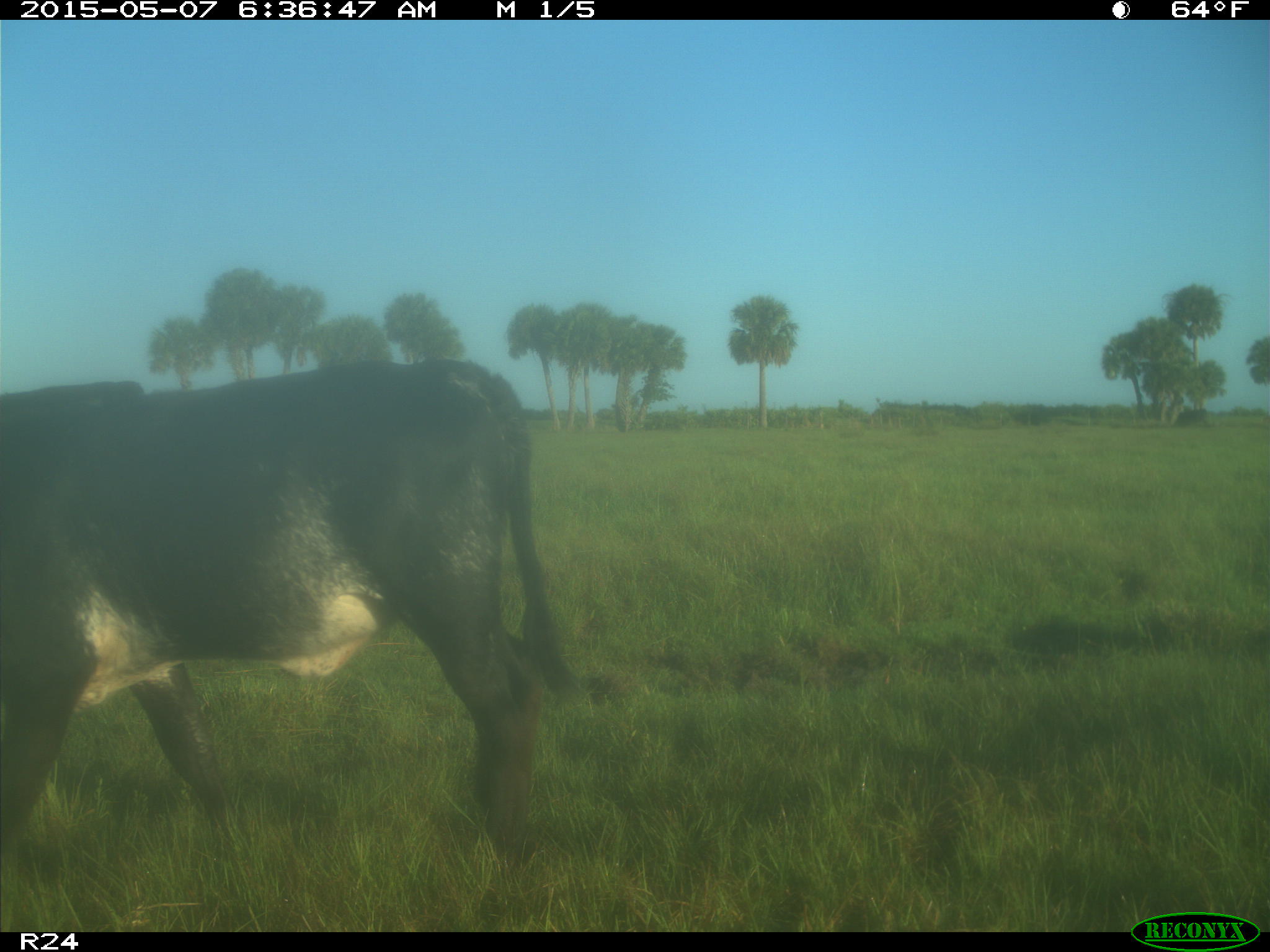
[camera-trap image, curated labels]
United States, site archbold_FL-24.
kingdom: Animalia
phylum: Chordata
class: Mammalia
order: Artiodactyla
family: Bovidae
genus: Bos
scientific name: Bos taurus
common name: domestic cow